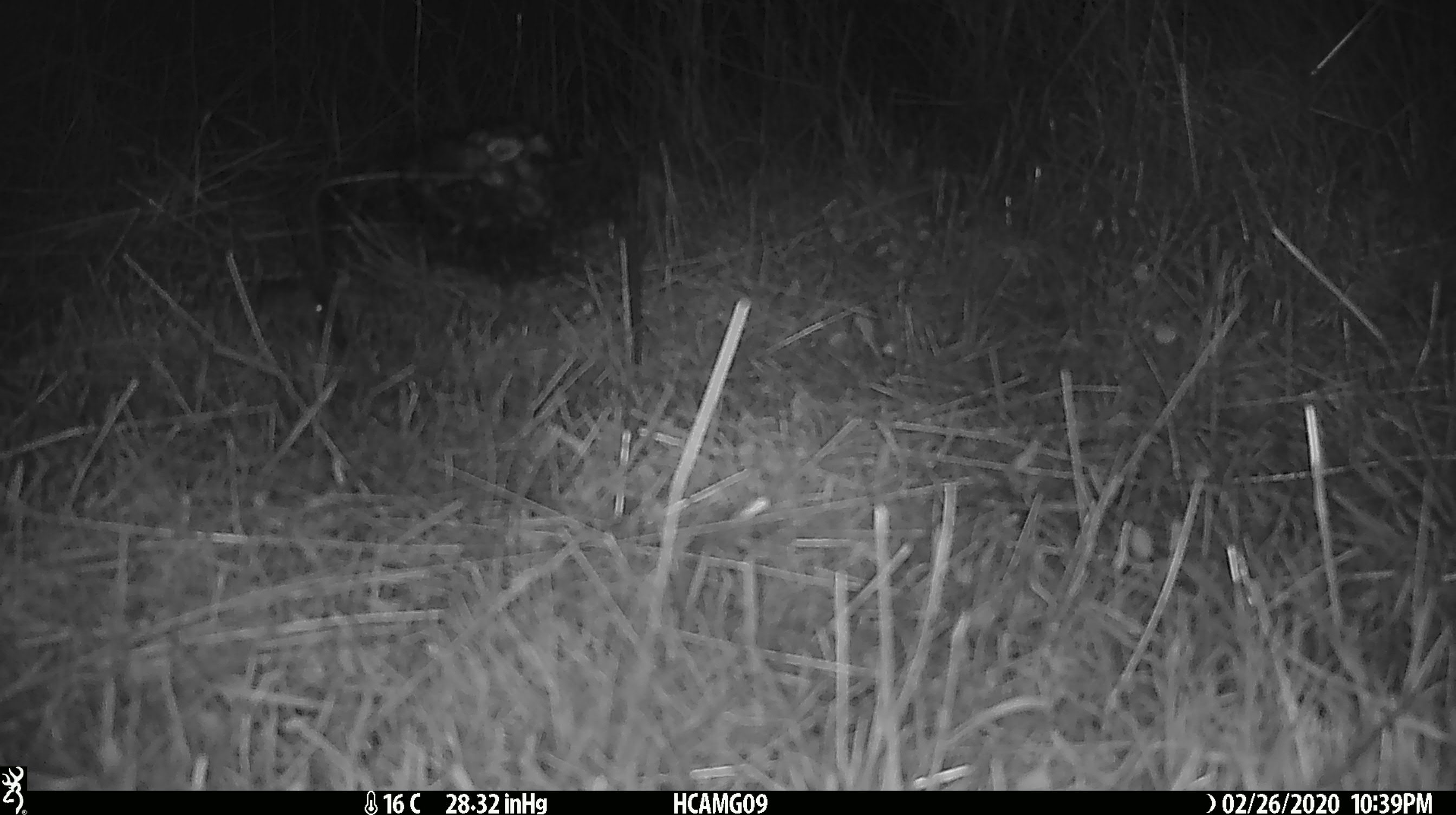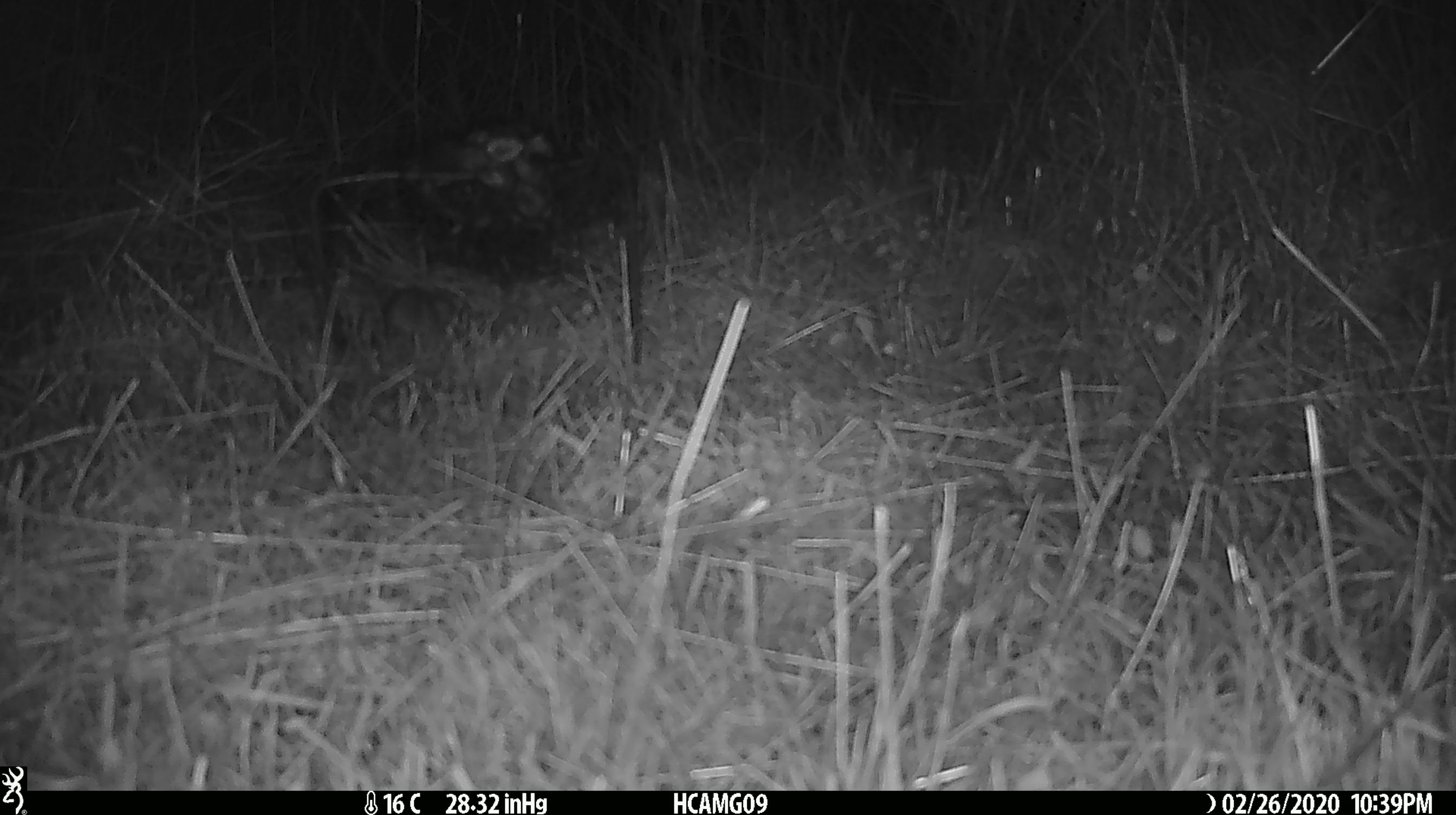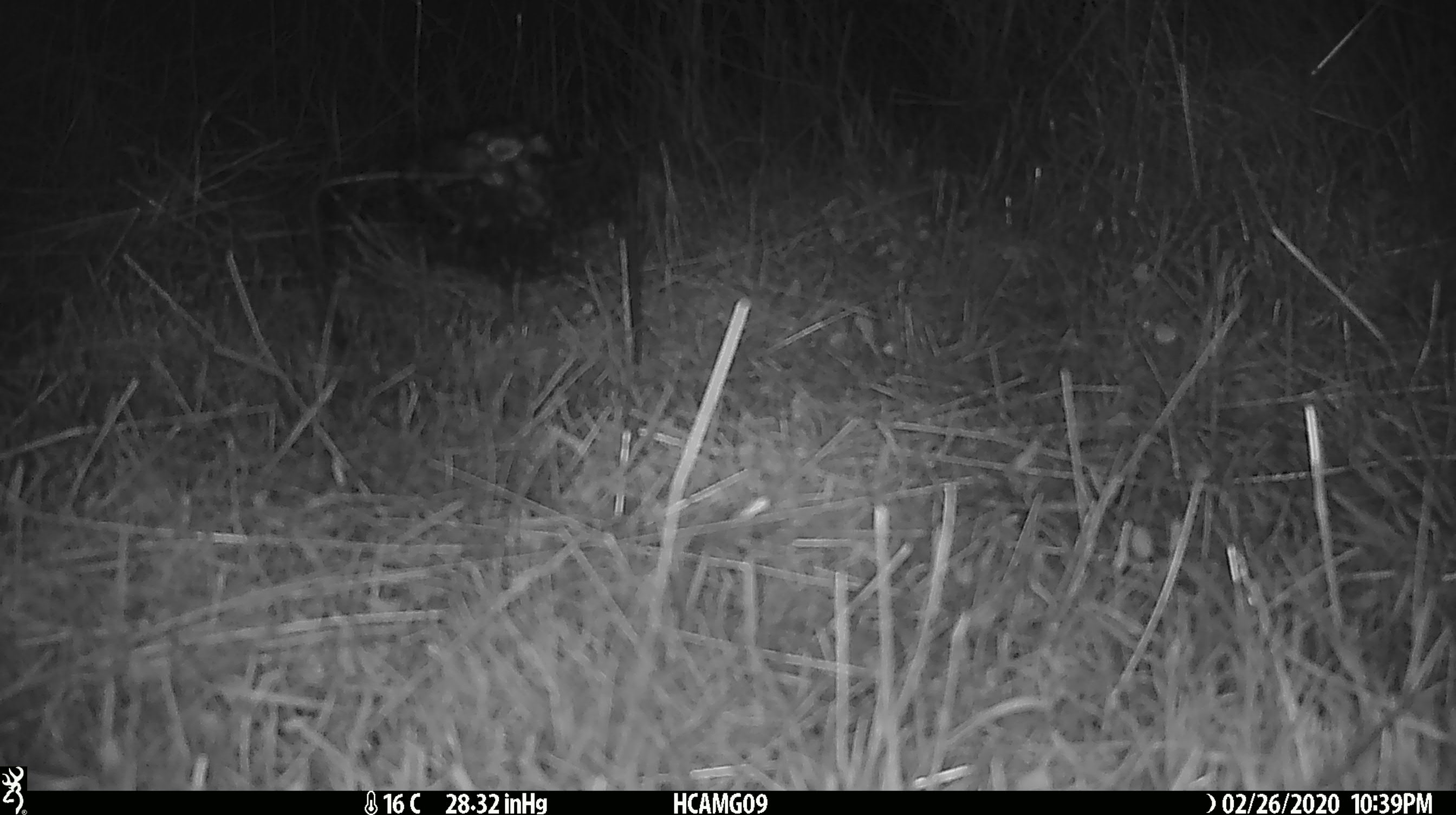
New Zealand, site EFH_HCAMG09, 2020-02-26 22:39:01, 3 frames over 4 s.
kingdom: Animalia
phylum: Chordata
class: Mammalia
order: Rodentia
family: Muridae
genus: Mus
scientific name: Mus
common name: mouse